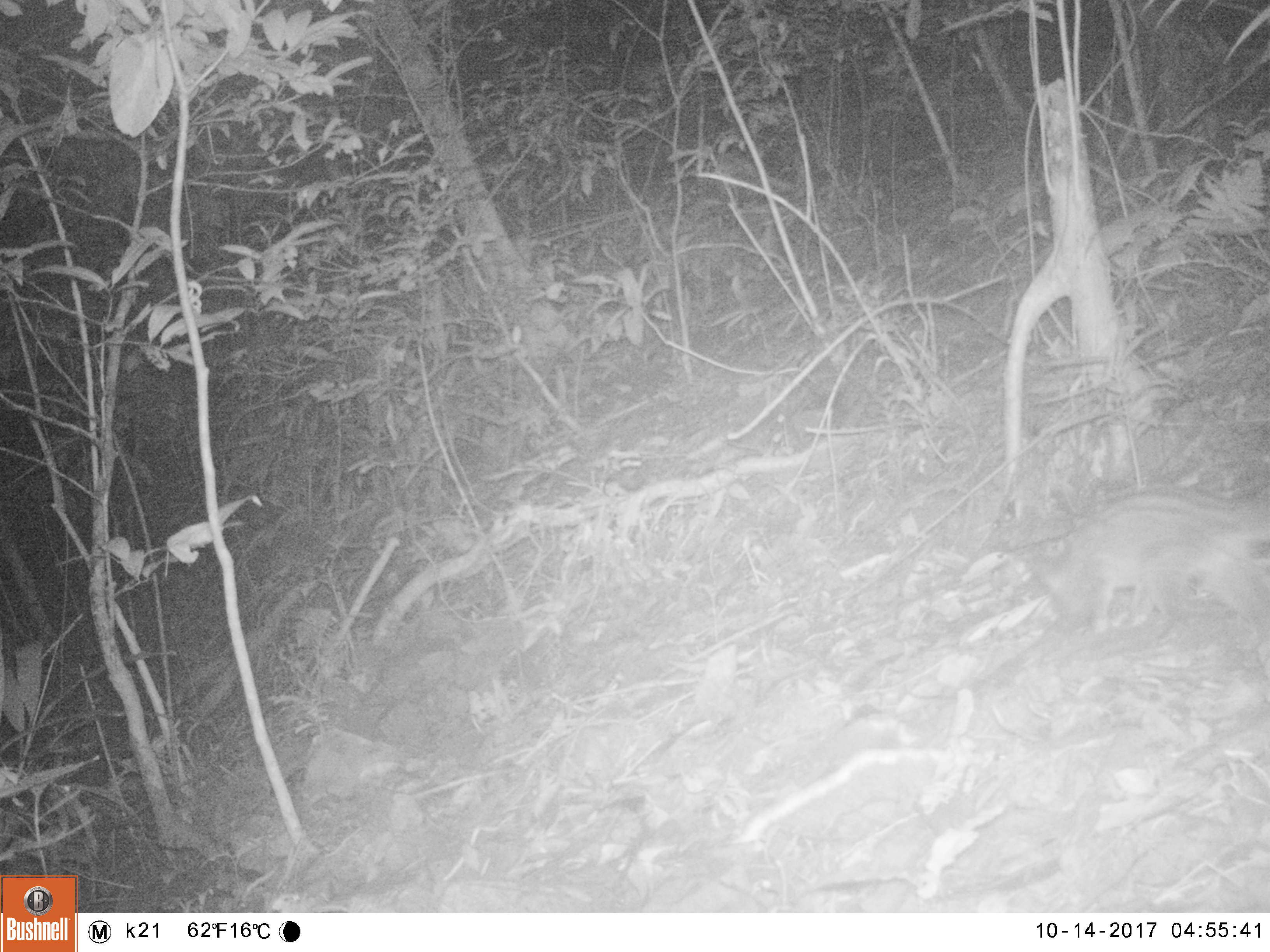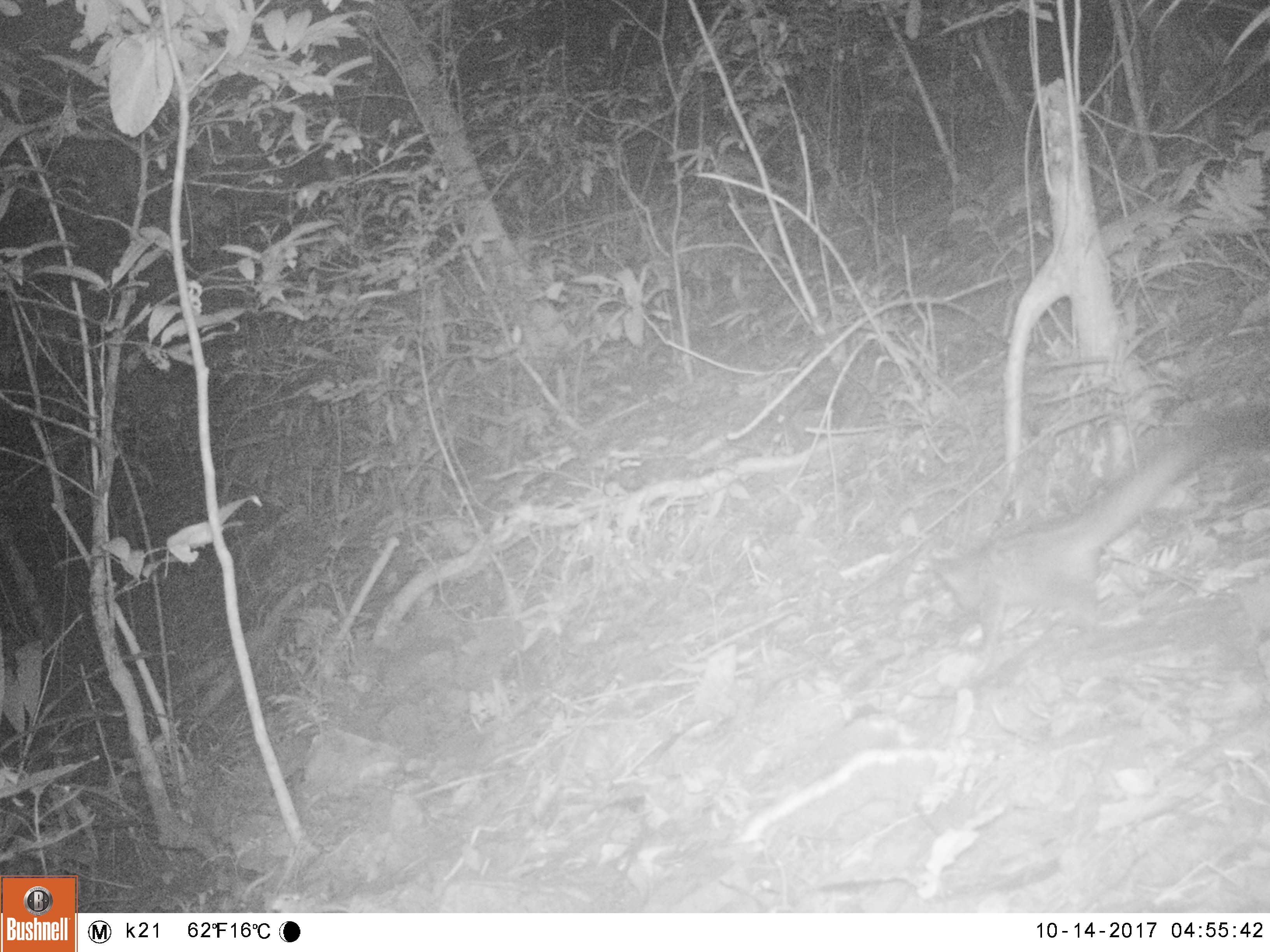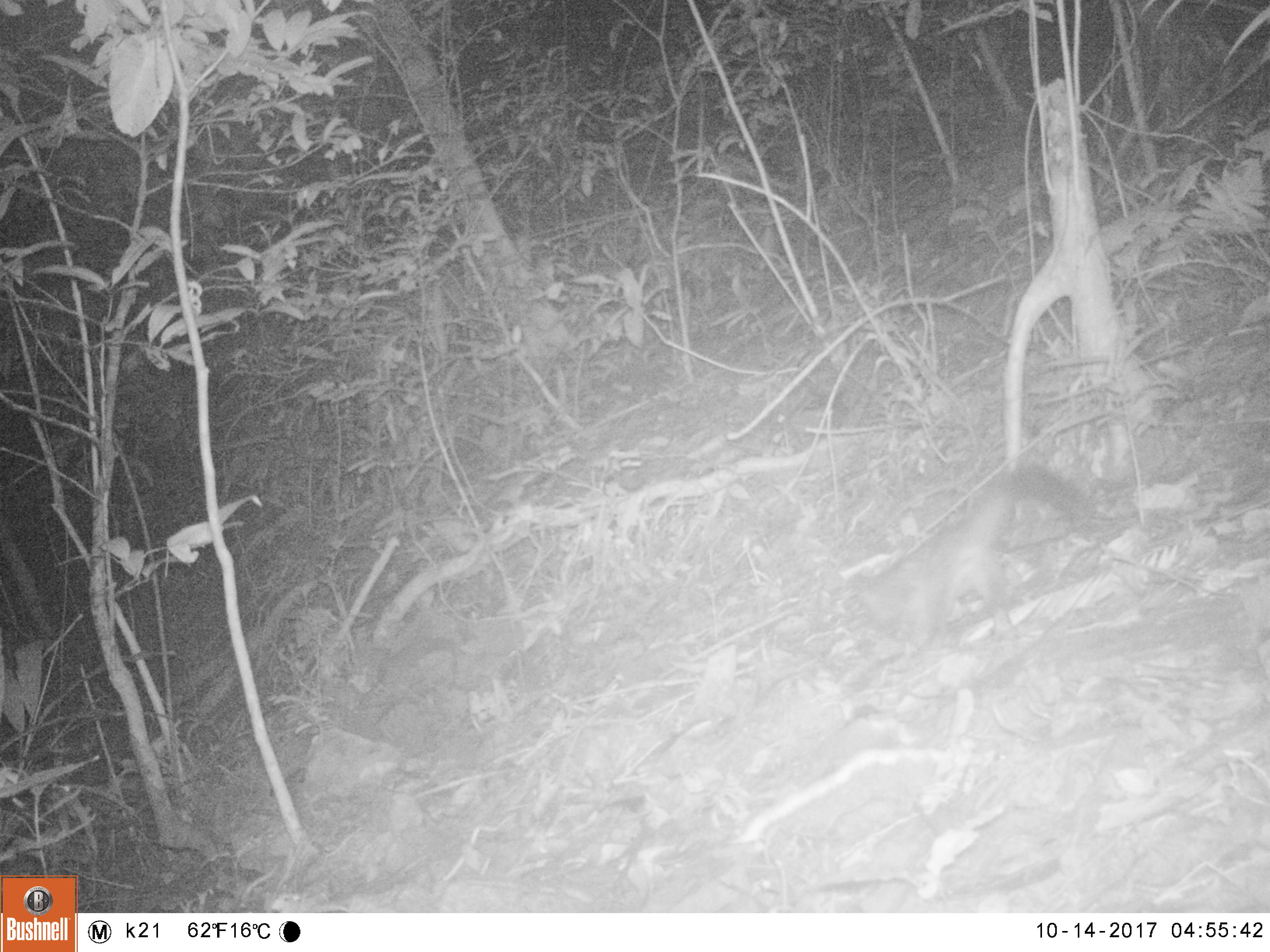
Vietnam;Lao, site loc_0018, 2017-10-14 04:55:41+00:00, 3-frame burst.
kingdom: Animalia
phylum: Chordata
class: Mammalia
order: Carnivora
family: Viverridae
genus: Paradoxurus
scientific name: Paradoxurus hermaphroditus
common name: common palm civet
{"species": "common palm civet (Paradoxurus hermaphroditus)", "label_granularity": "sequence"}